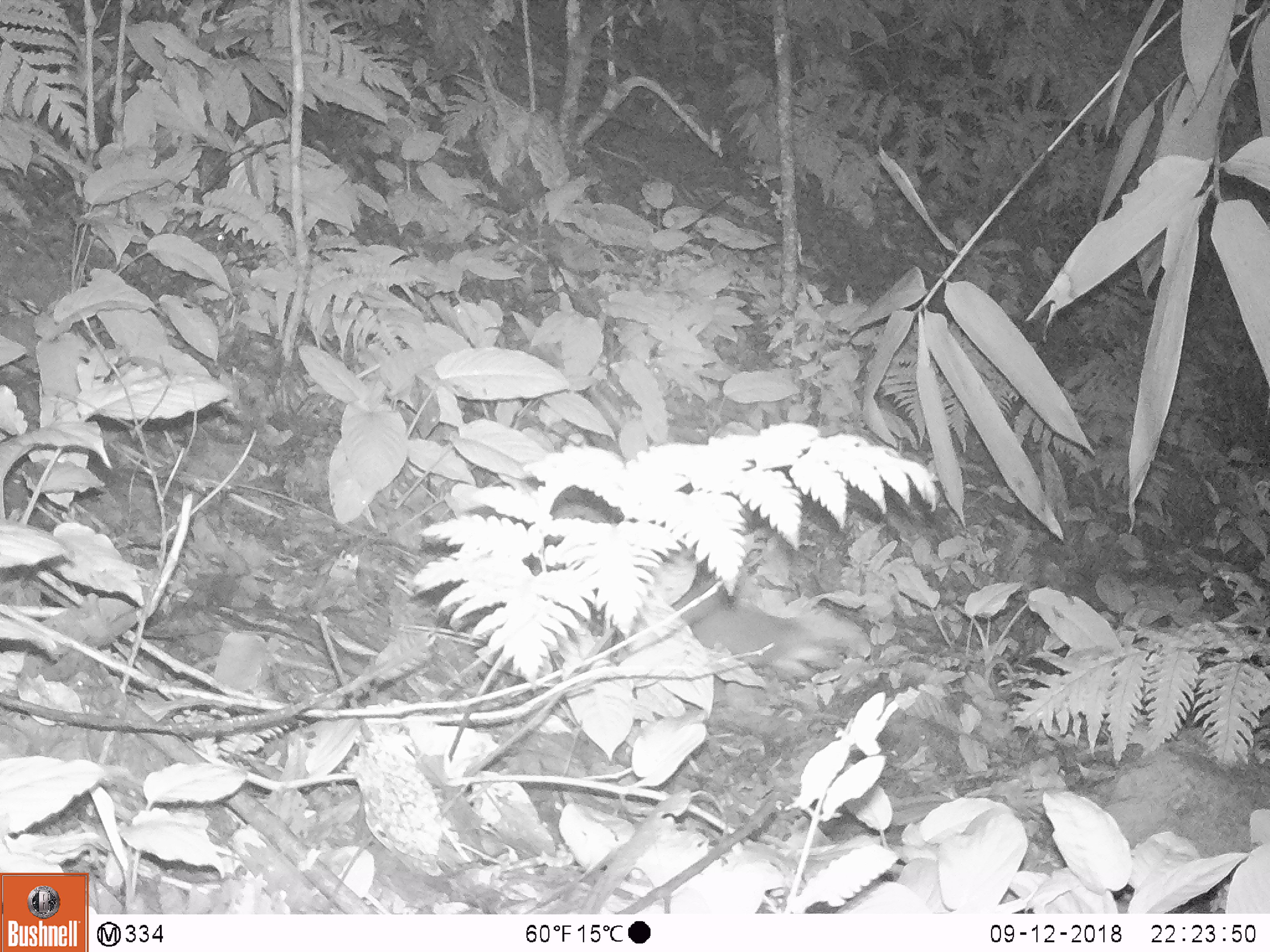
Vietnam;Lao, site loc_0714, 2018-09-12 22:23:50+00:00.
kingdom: Animalia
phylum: Chordata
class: Mammalia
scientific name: Mammalia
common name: mammal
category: unidentified small mammal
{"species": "unidentified small mammal (mammal) (Mammalia)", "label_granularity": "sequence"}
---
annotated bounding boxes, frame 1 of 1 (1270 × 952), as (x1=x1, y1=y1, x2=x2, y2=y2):
unidentified small mammal: (x1=671, y1=581, x2=872, y2=680)